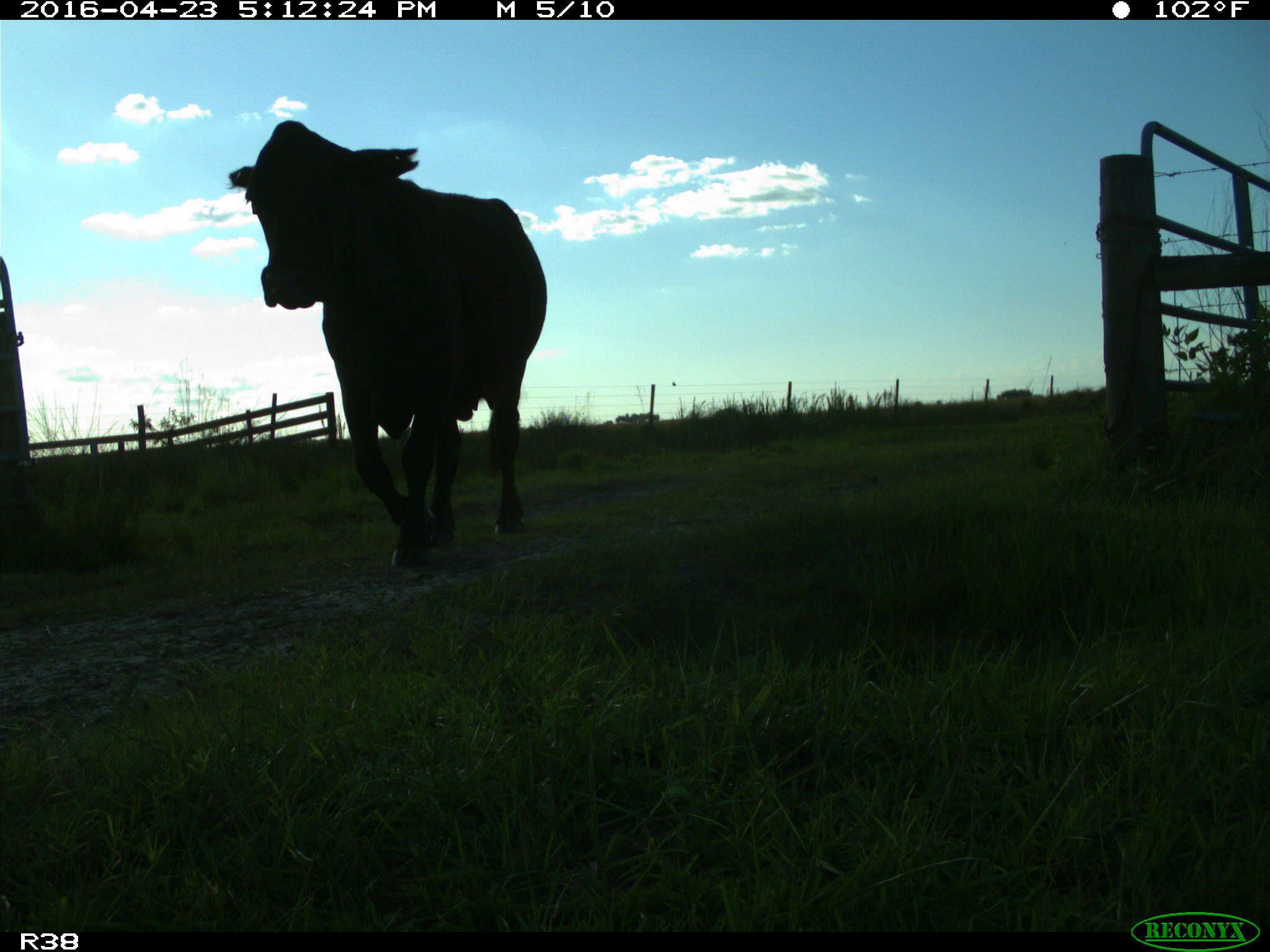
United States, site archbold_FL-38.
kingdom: Animalia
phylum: Chordata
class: Mammalia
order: Artiodactyla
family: Bovidae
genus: Bos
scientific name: Bos taurus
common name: domestic cow